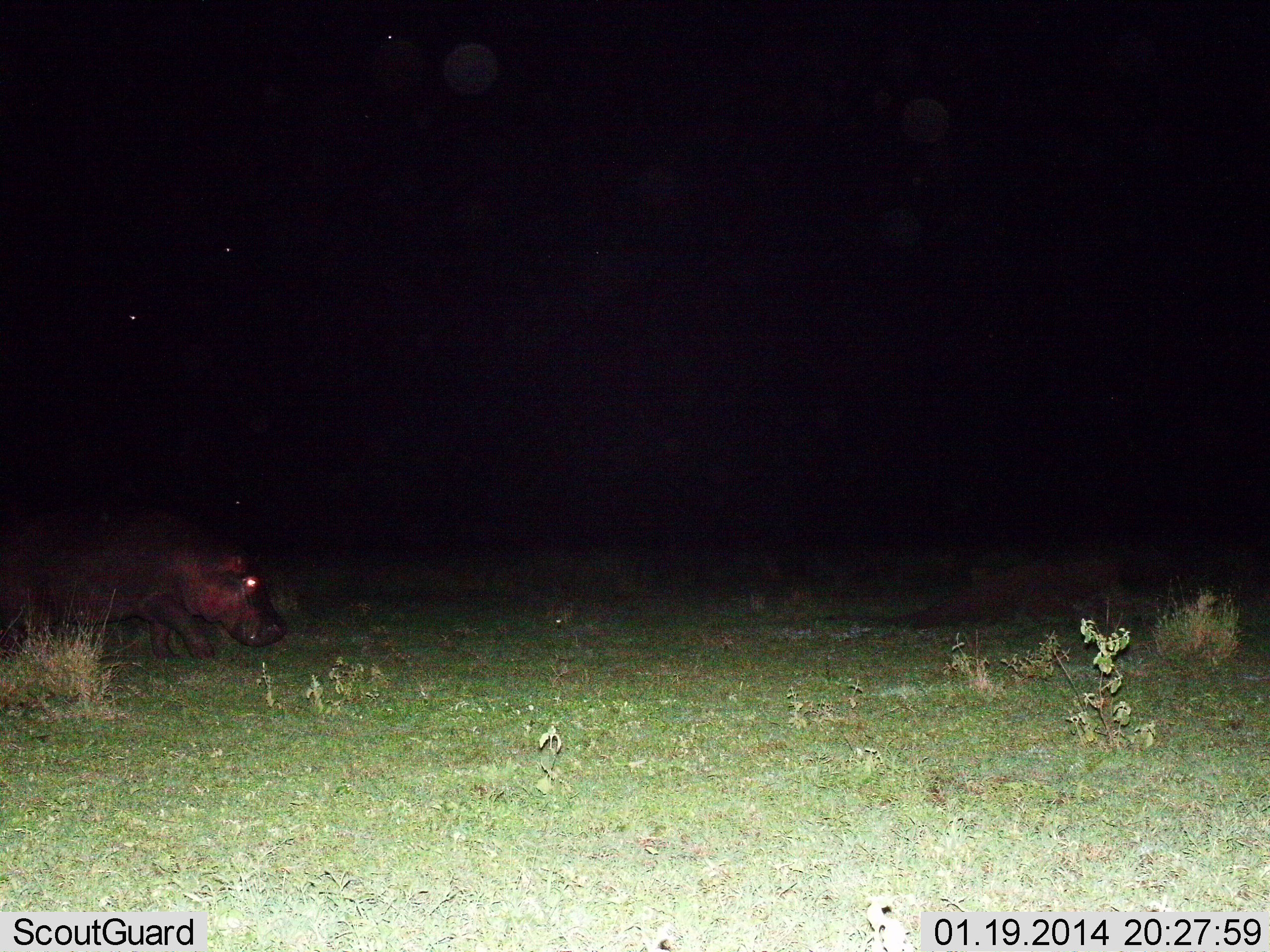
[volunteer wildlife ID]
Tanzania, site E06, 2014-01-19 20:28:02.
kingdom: Animalia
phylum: Chordata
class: Mammalia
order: Artiodactyla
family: Hippopotamidae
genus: Hippopotamus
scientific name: Hippopotamus amphibius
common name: hippopotamus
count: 1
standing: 15%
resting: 0%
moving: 92%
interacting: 0%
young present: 0%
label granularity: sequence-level